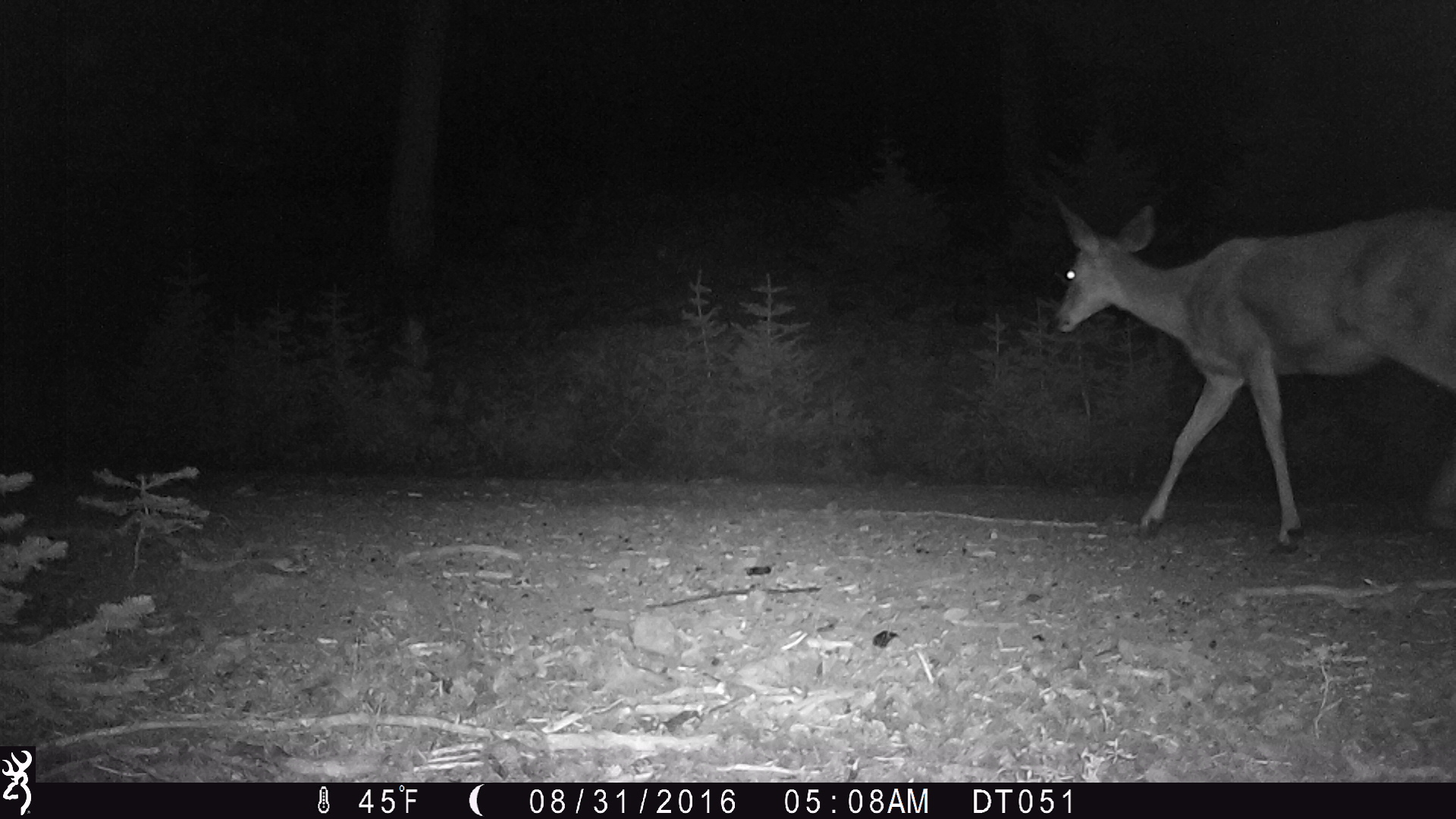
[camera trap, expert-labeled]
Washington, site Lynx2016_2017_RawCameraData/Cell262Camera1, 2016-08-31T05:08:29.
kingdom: Animalia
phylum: Chordata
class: Mammalia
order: Artiodactyla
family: Cervidae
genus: Odocoileus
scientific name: Odocoileus hemionus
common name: mule deer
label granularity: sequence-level